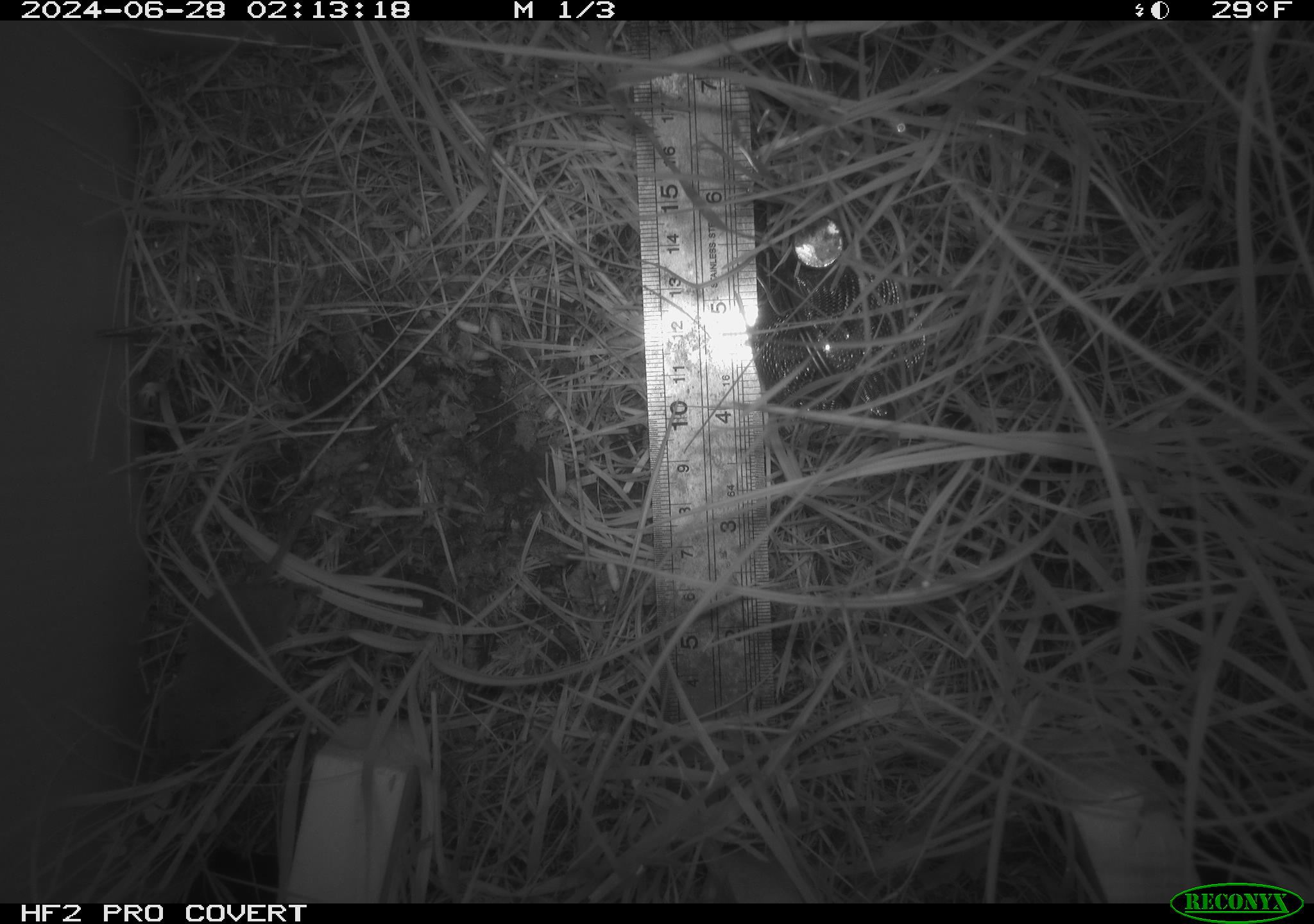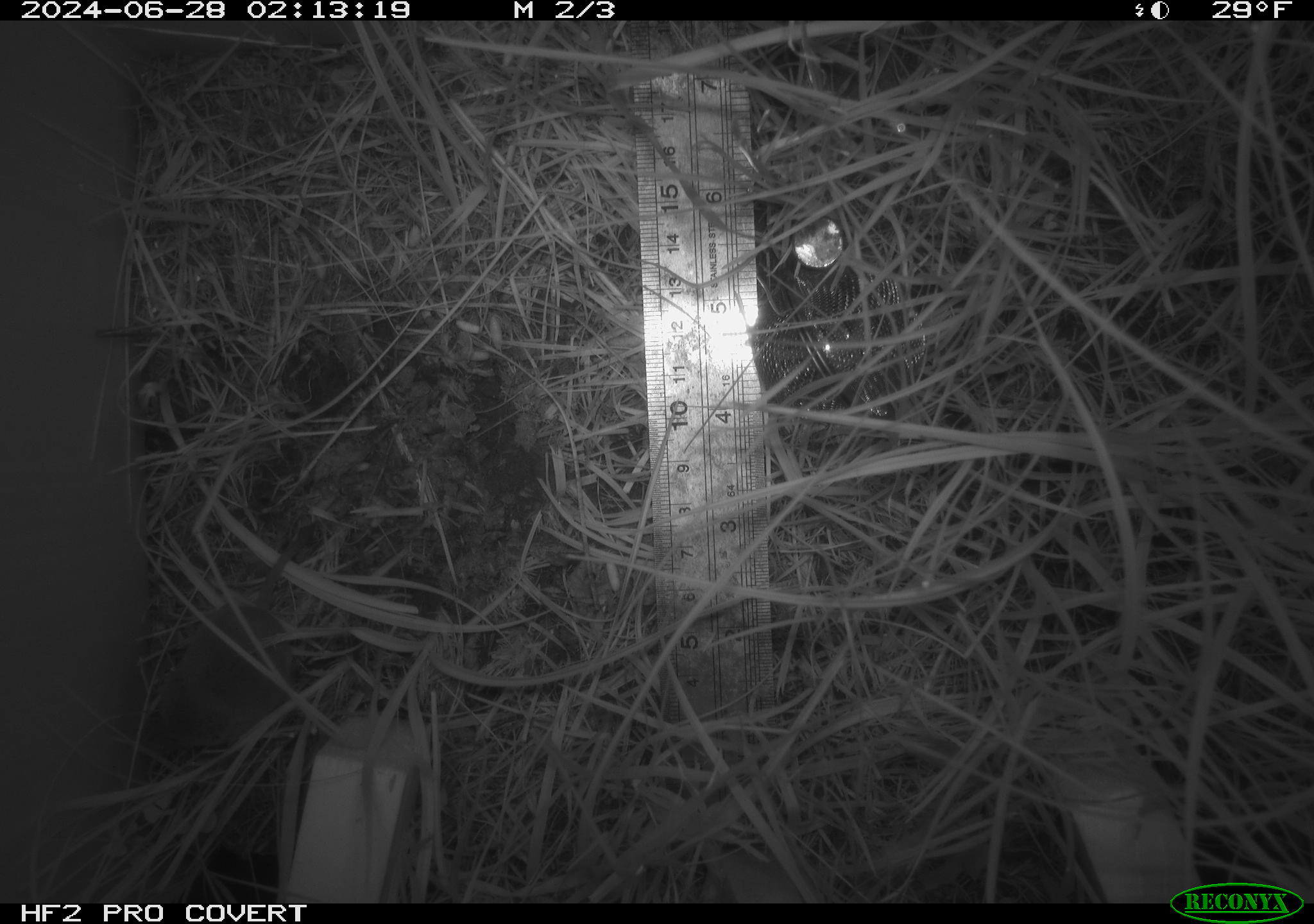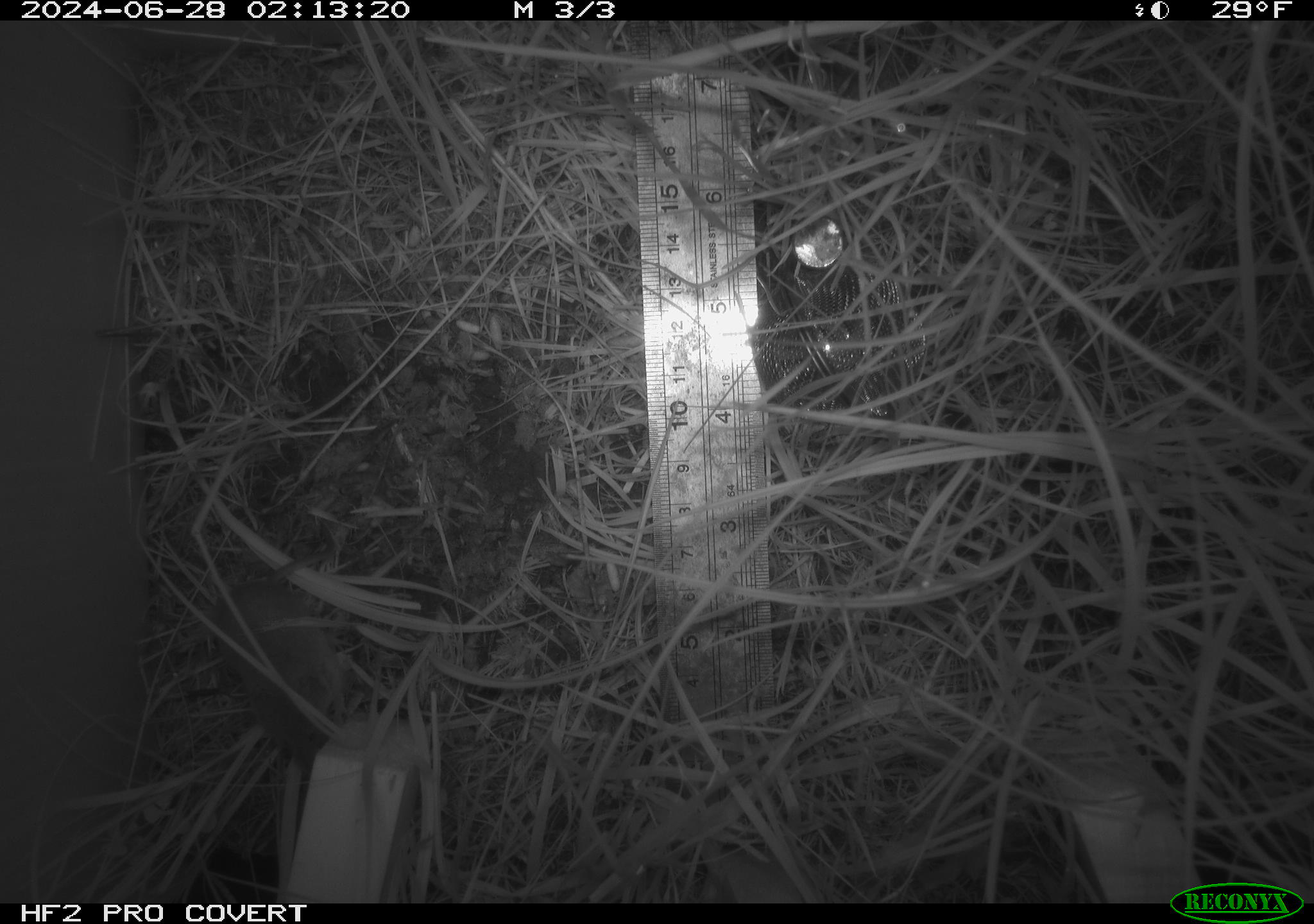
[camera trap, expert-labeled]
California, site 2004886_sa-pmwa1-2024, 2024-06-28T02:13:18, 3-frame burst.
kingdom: Animalia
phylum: Chordata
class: Mammalia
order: Eulipotyphla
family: Soricidae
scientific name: Soricidae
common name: shrews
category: soricidae family